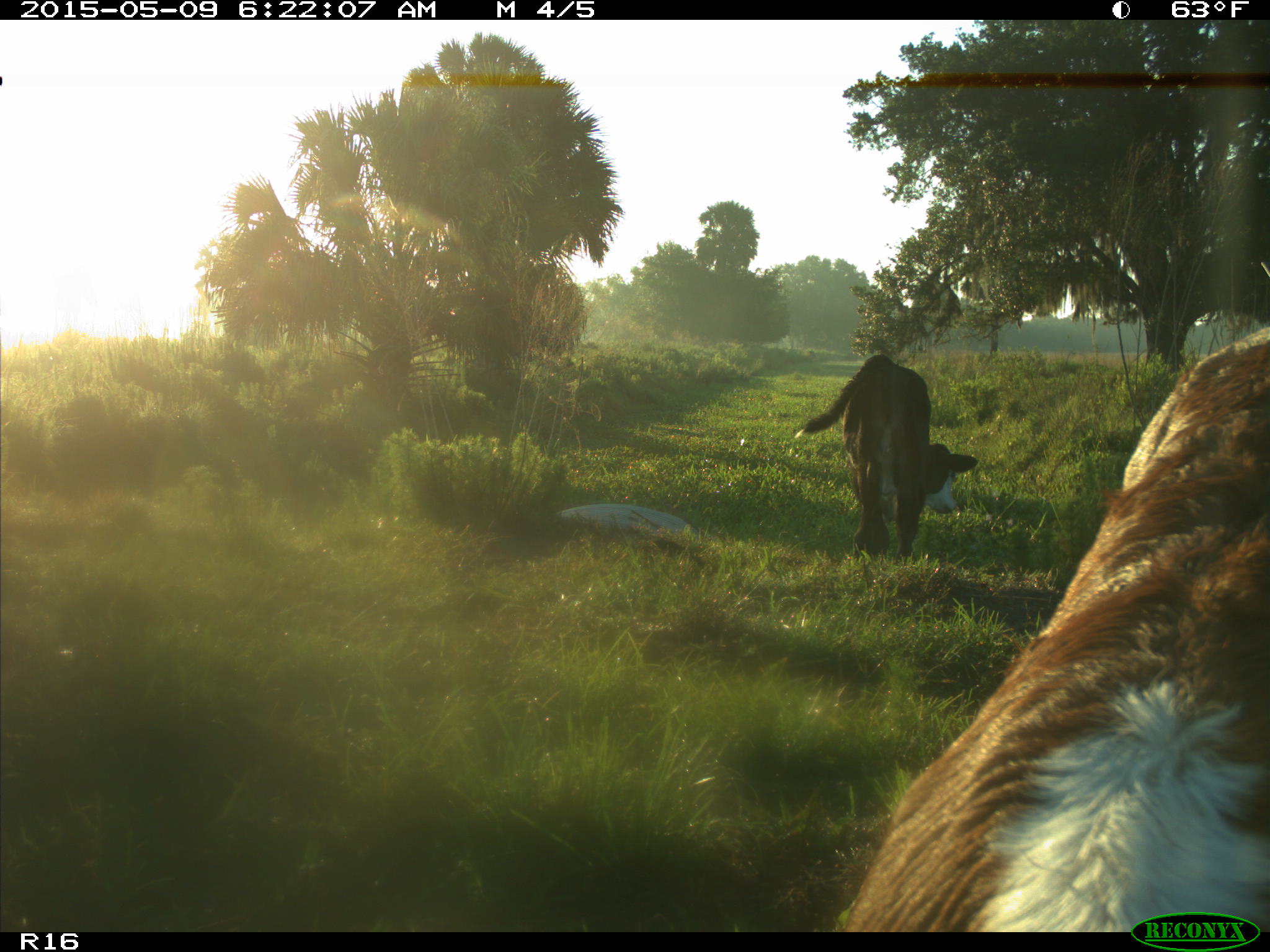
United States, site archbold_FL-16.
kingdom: Animalia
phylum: Chordata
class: Mammalia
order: Artiodactyla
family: Bovidae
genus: Bos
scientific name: Bos taurus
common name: domestic cow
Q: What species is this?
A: Bos taurus (domestic cow).